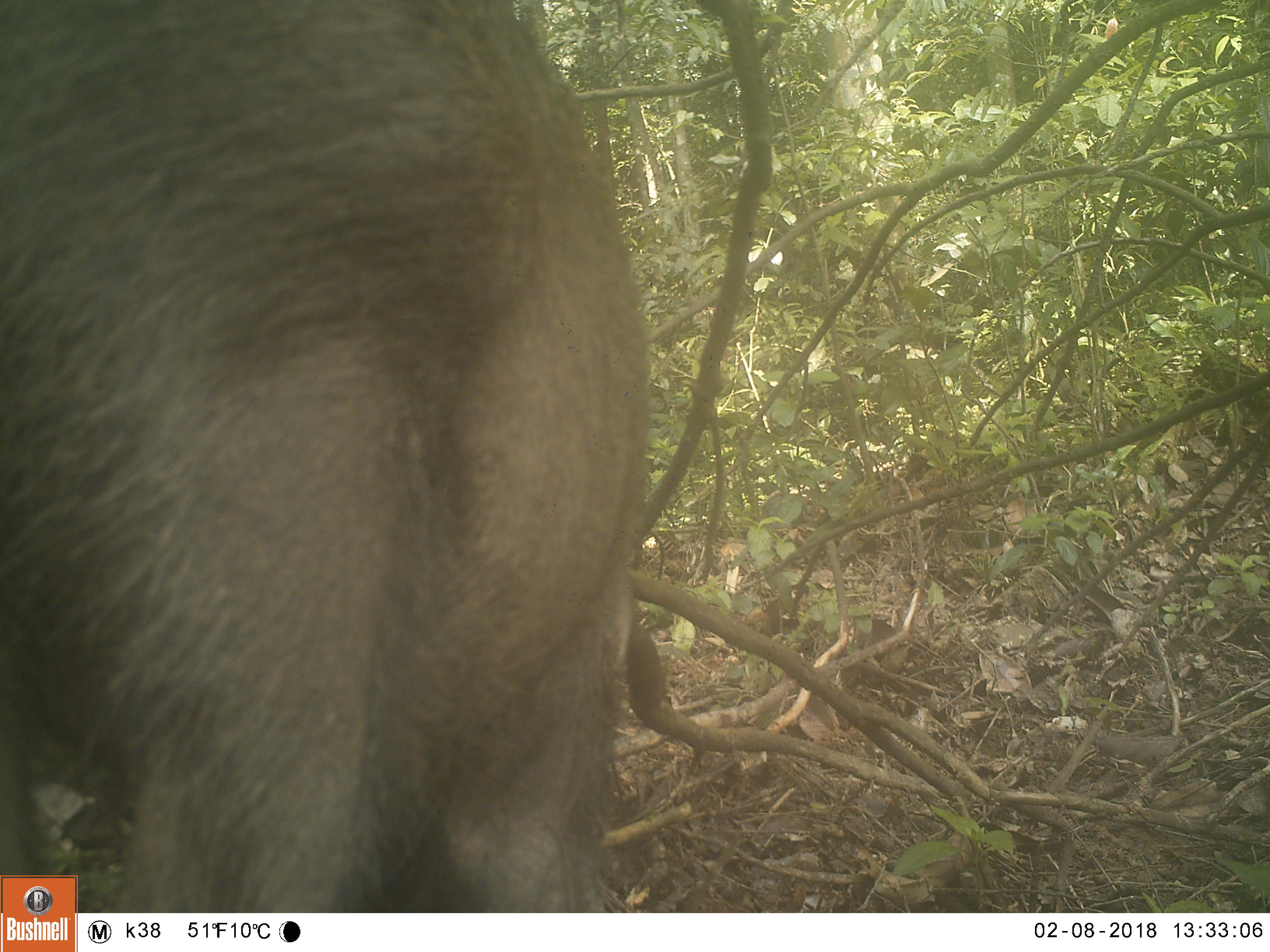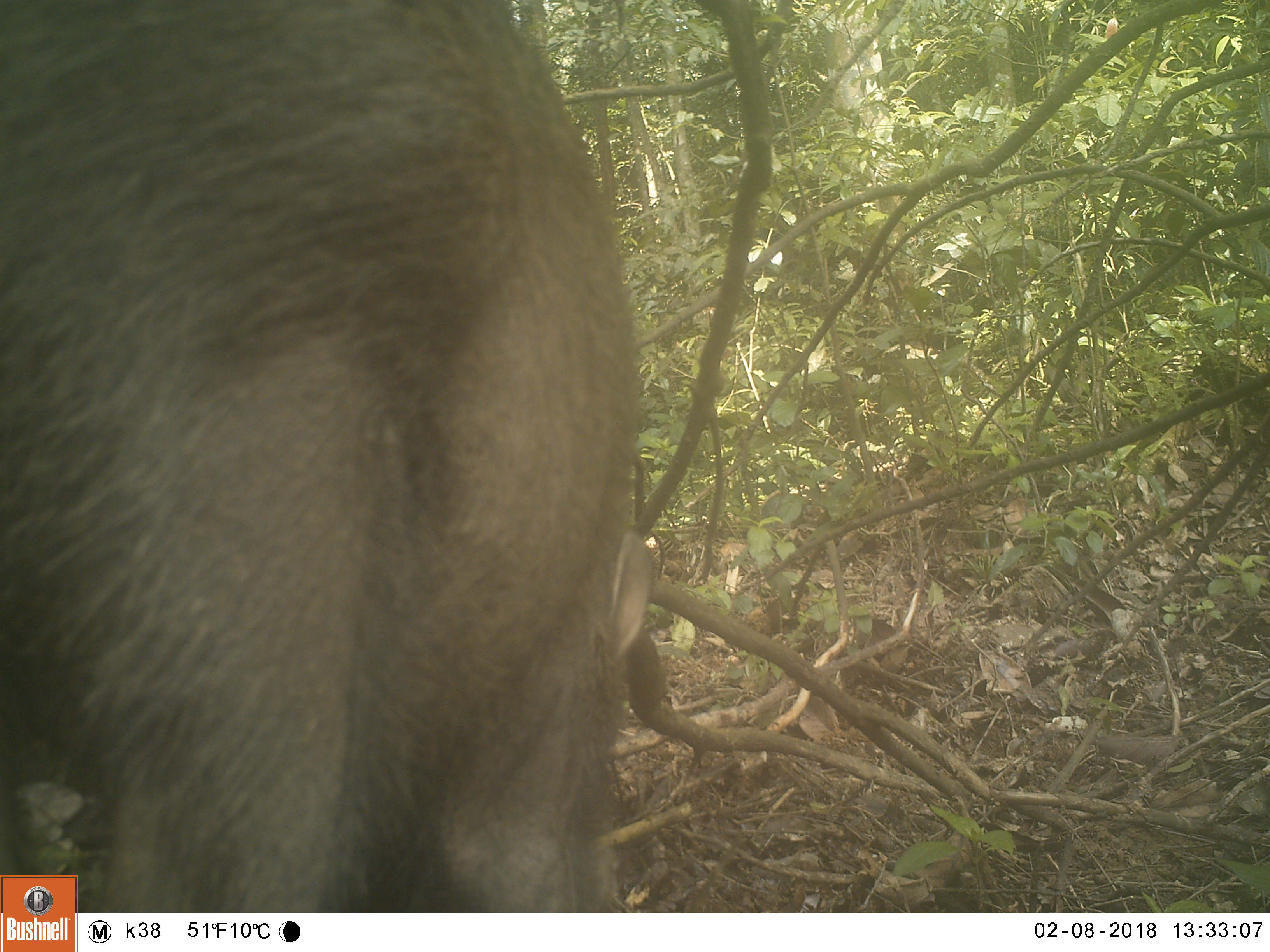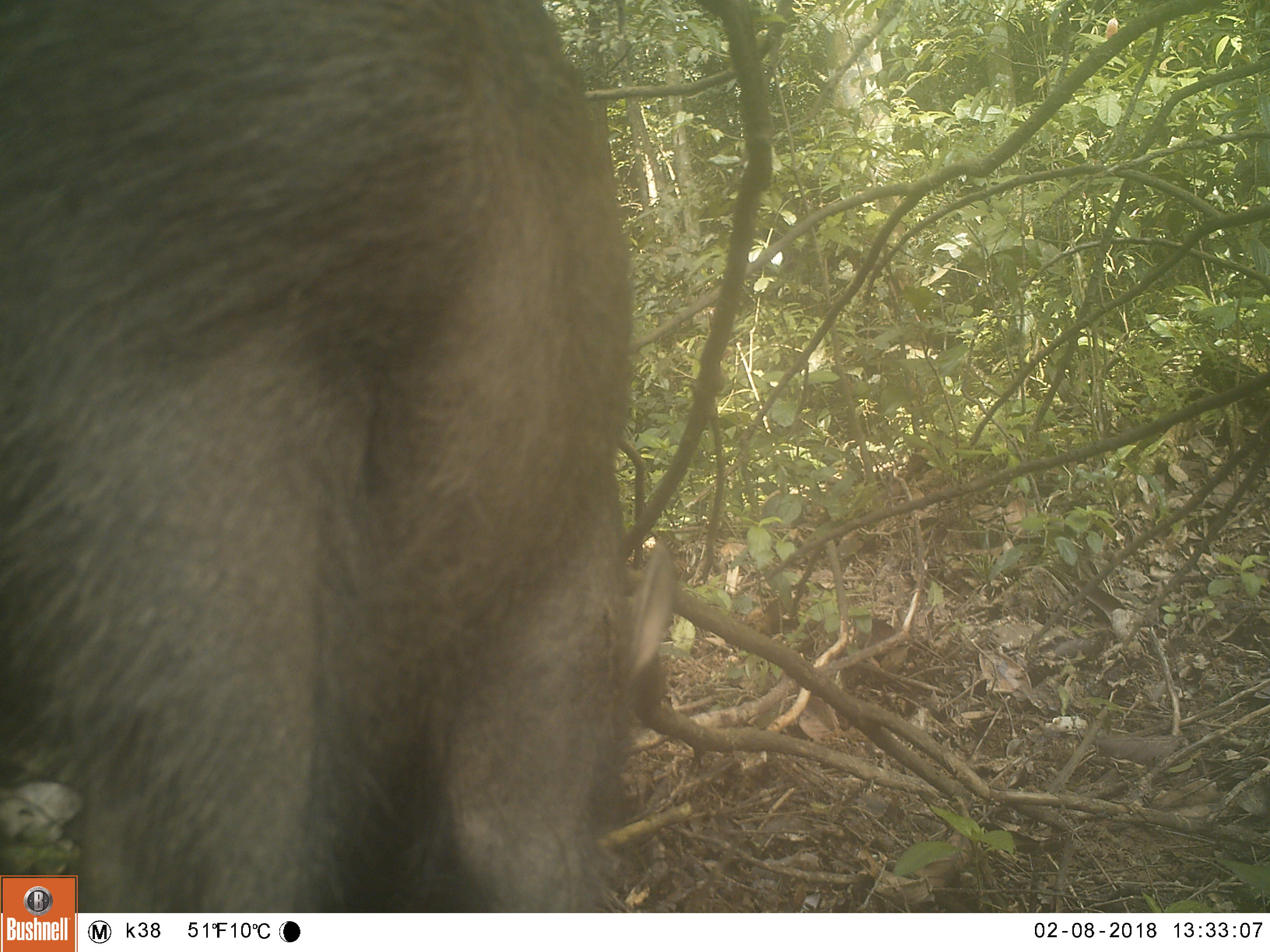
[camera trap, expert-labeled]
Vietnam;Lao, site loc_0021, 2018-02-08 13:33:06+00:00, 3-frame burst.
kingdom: Animalia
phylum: Chordata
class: Mammalia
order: Artiodactyla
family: Suidae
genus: Sus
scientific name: Sus scrofa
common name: eurasian wild pig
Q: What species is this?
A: Eurasian wild pig (Sus scrofa).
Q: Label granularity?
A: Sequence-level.